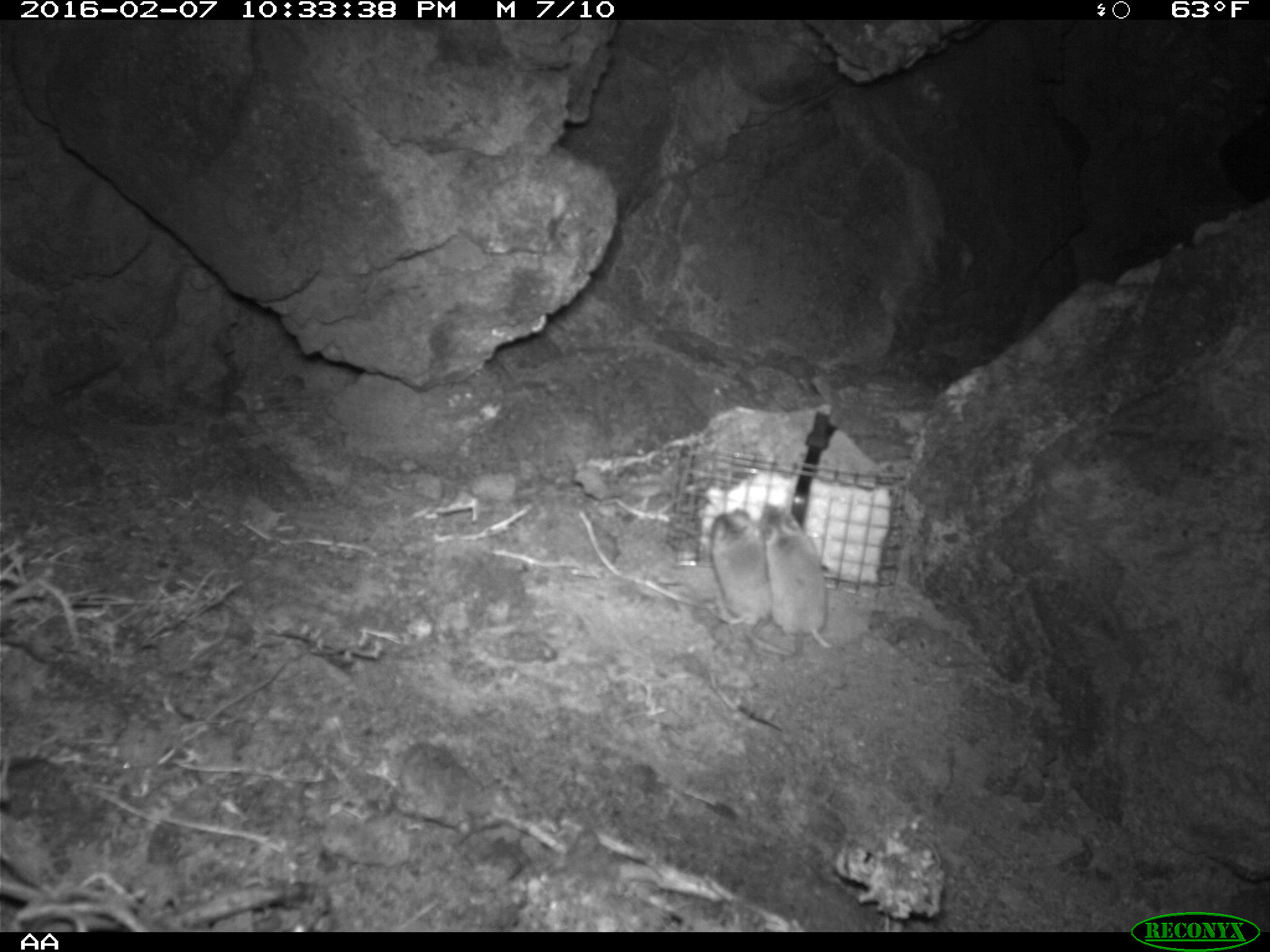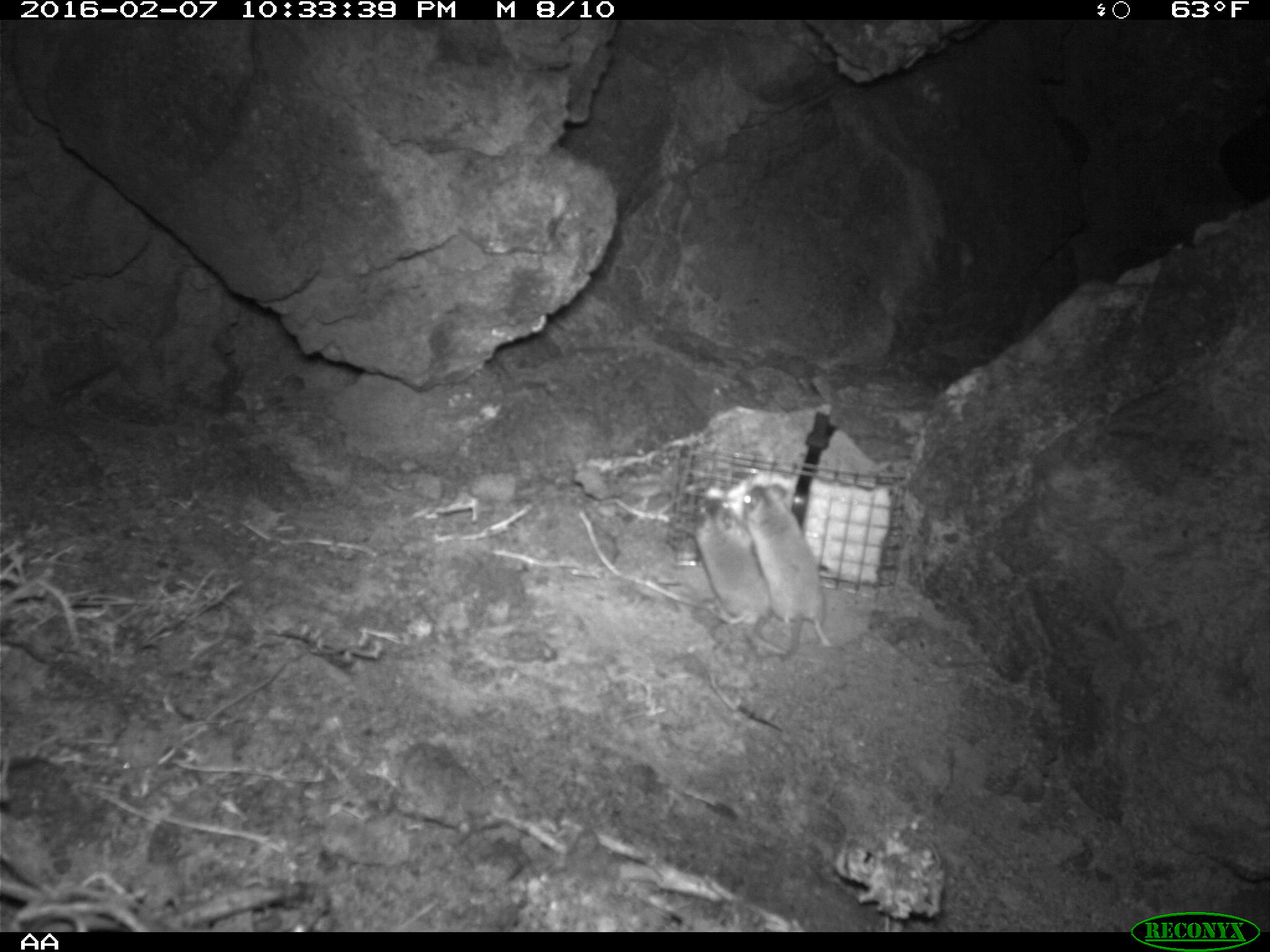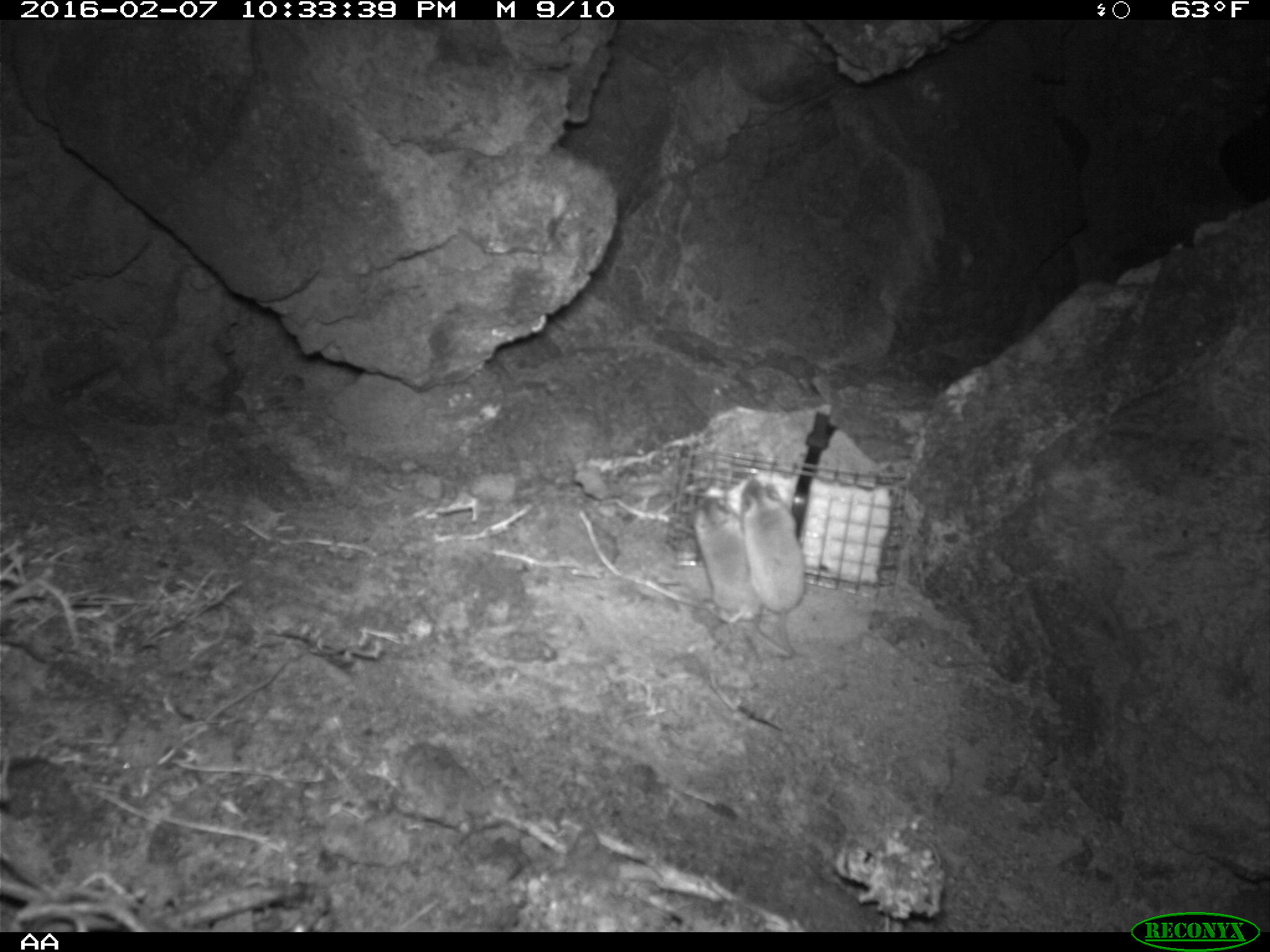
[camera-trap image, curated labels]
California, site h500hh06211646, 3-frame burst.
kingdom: Animalia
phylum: Chordata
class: Mammalia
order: Rodentia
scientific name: Rodentia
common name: rodent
Rodent (Rodentia).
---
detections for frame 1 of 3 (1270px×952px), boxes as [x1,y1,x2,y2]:
rodent: [705,507,791,656]; [757,500,835,652]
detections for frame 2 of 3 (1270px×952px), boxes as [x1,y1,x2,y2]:
rodent: [740,483,835,650]; [698,495,766,640]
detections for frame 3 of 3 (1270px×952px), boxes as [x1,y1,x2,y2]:
rodent: [692,491,809,657]; [734,470,802,658]